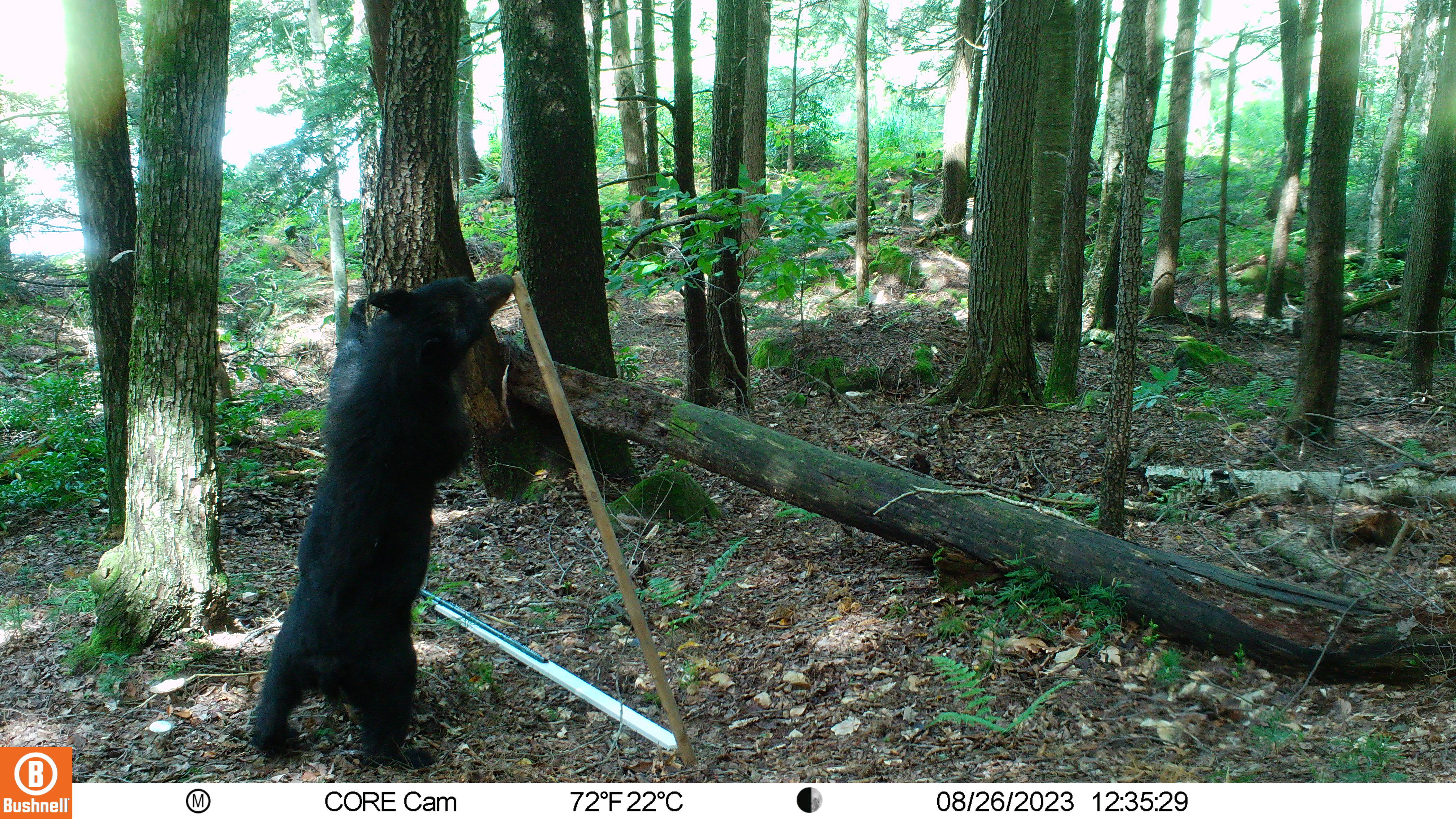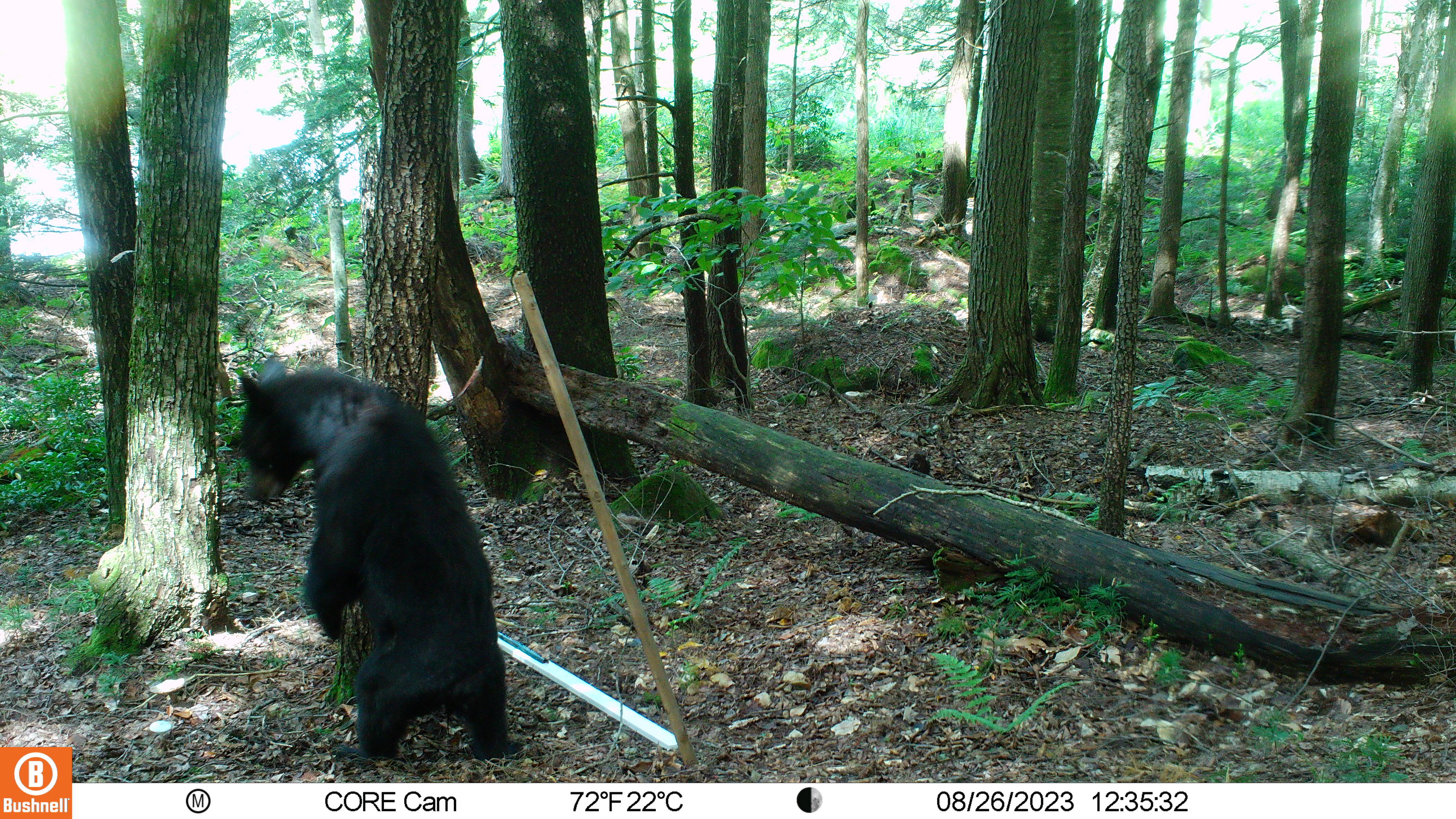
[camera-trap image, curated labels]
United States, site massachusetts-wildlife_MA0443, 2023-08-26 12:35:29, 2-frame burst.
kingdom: Animalia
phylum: Chordata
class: Mammalia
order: Carnivora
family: Ursidae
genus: Ursus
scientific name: Ursus americanus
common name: black bear